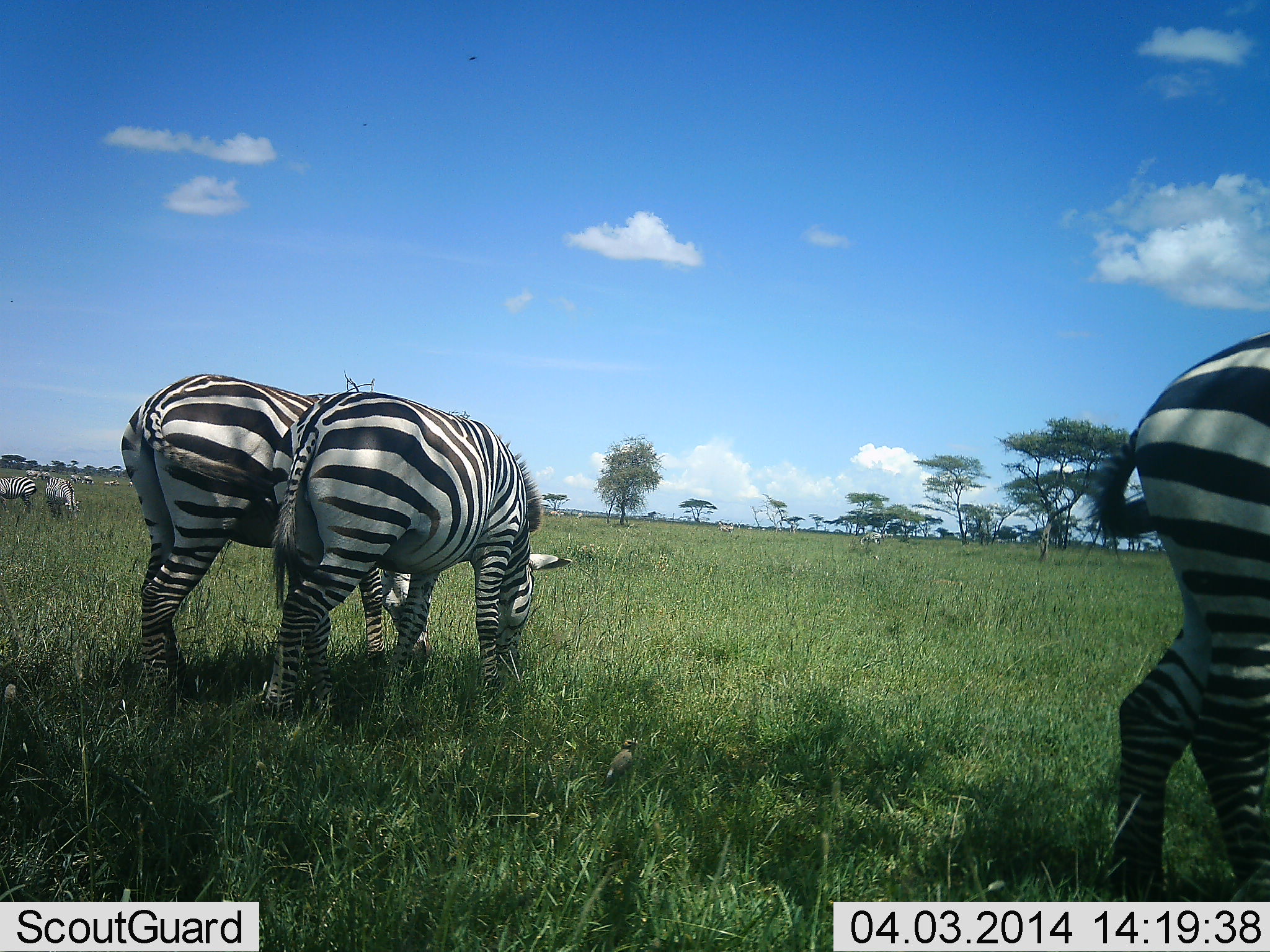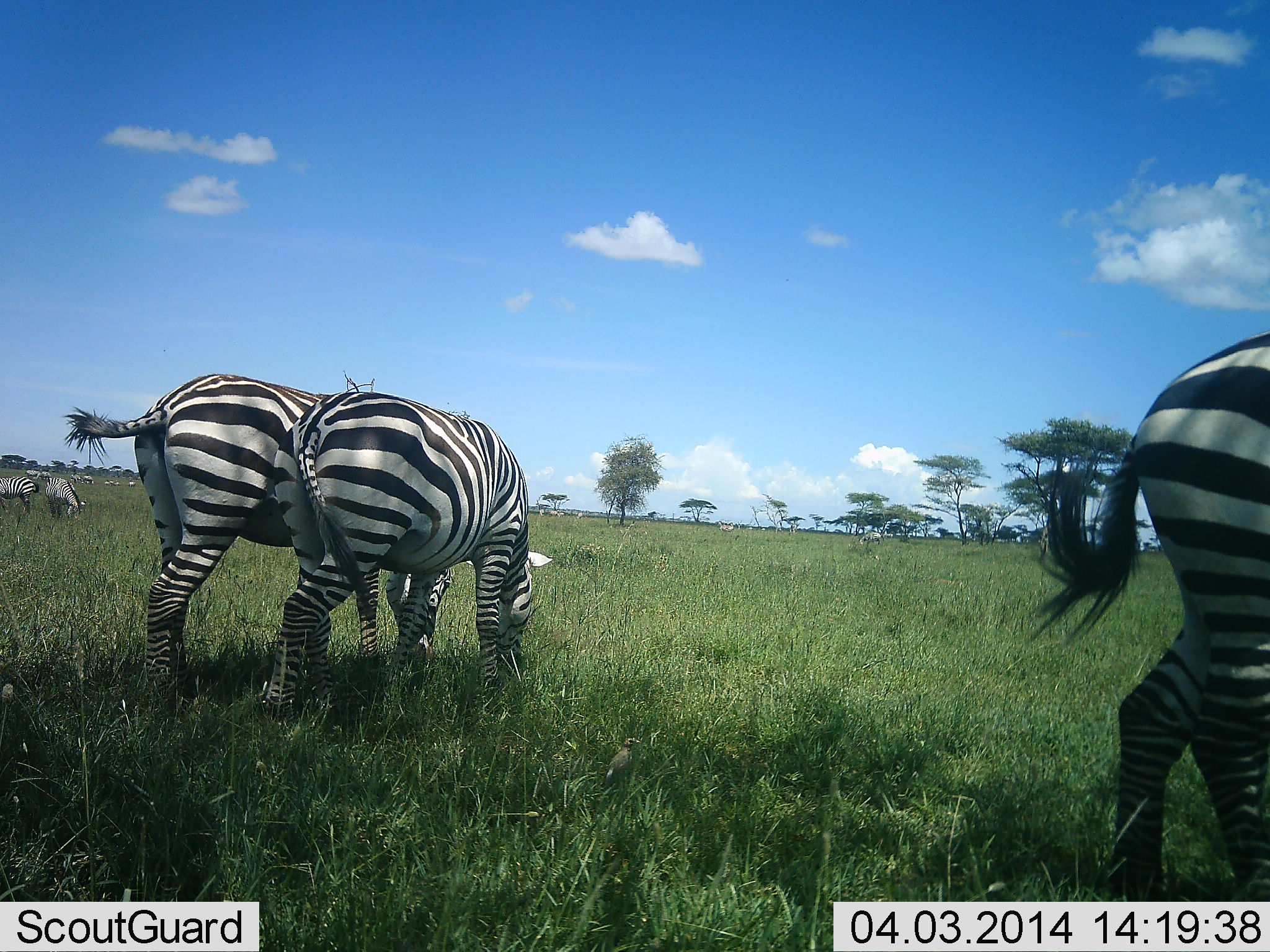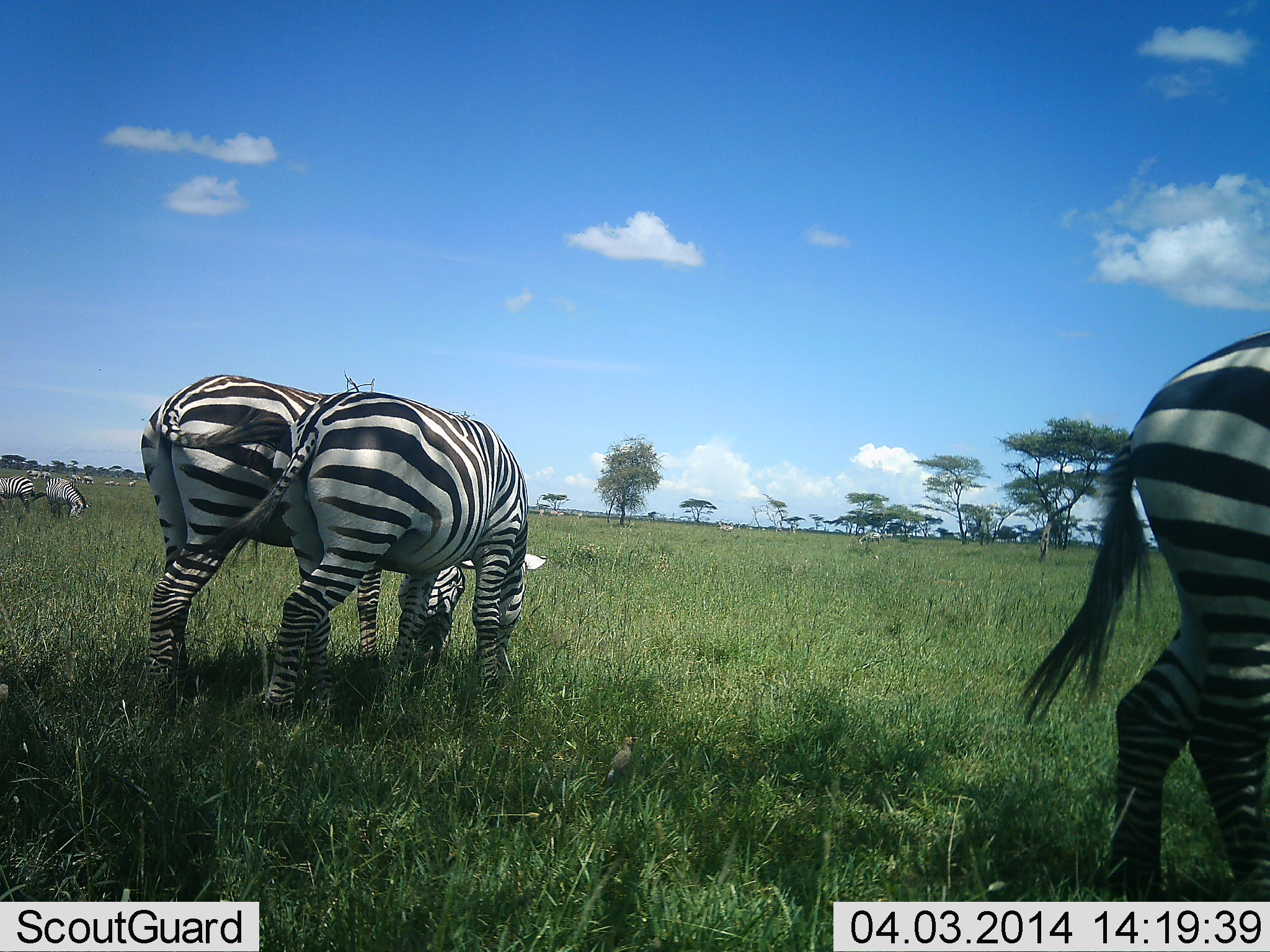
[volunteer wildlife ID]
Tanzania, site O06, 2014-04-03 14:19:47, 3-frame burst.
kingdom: Animalia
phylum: Chordata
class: Mammalia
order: Perissodactyla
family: Equidae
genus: Equus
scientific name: Equus quagga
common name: plains zebra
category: zebra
Zebra (plains zebra) (Equus quagga), count 6. Behavior (volunteer vote fractions): standing 60%, resting 0%, moving 10%, interacting 0%. Young present (vote fraction): 0%. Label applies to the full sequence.